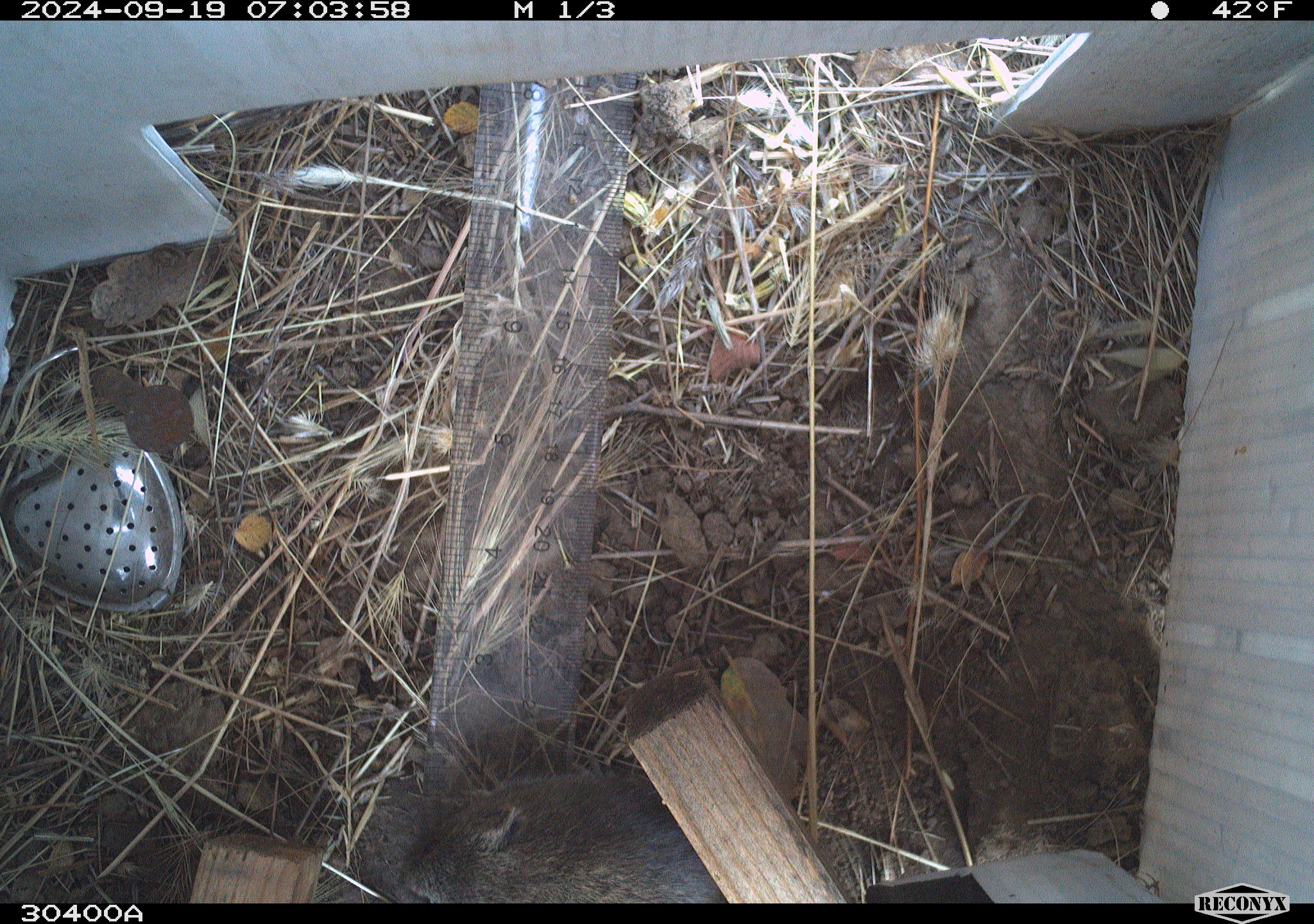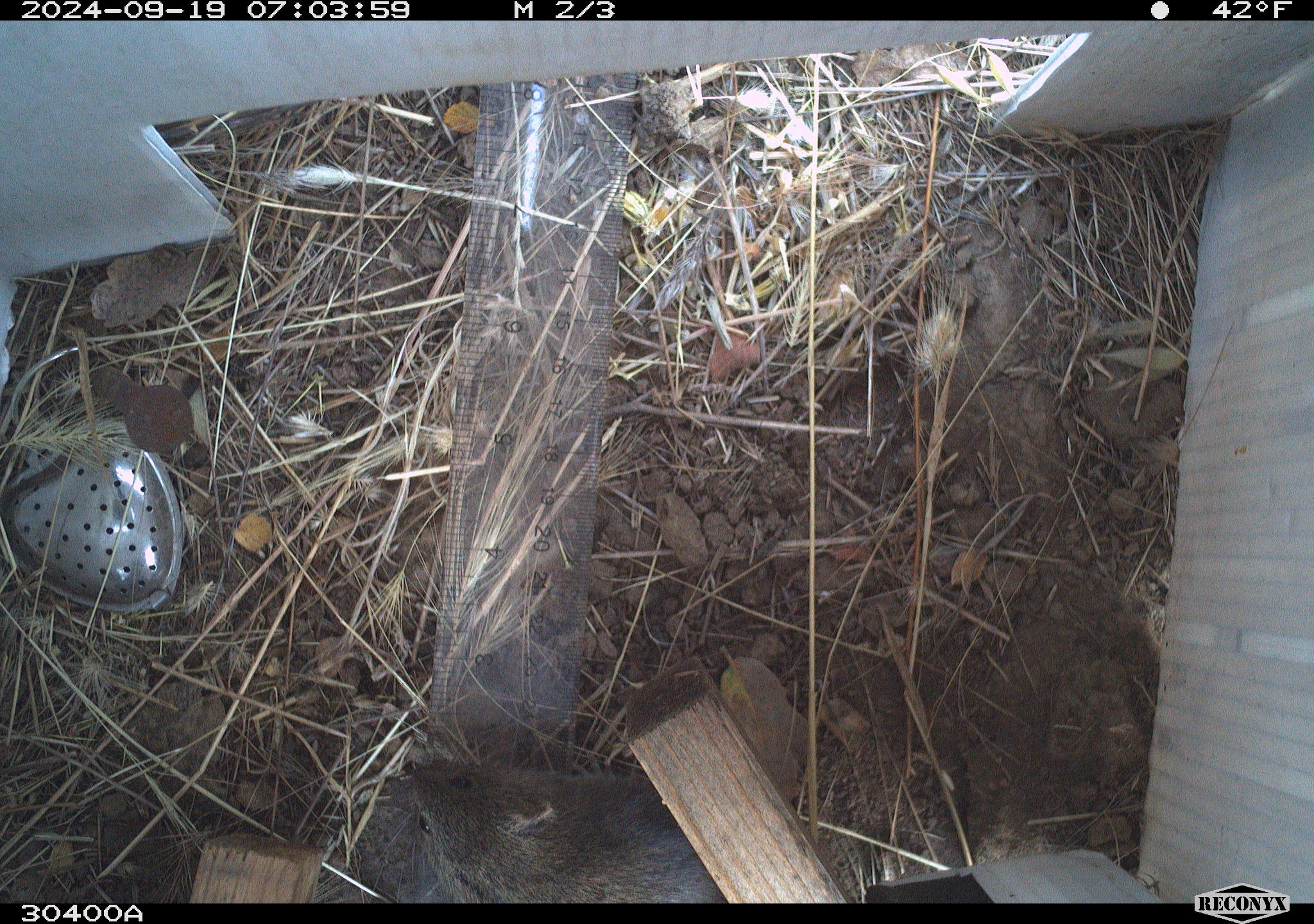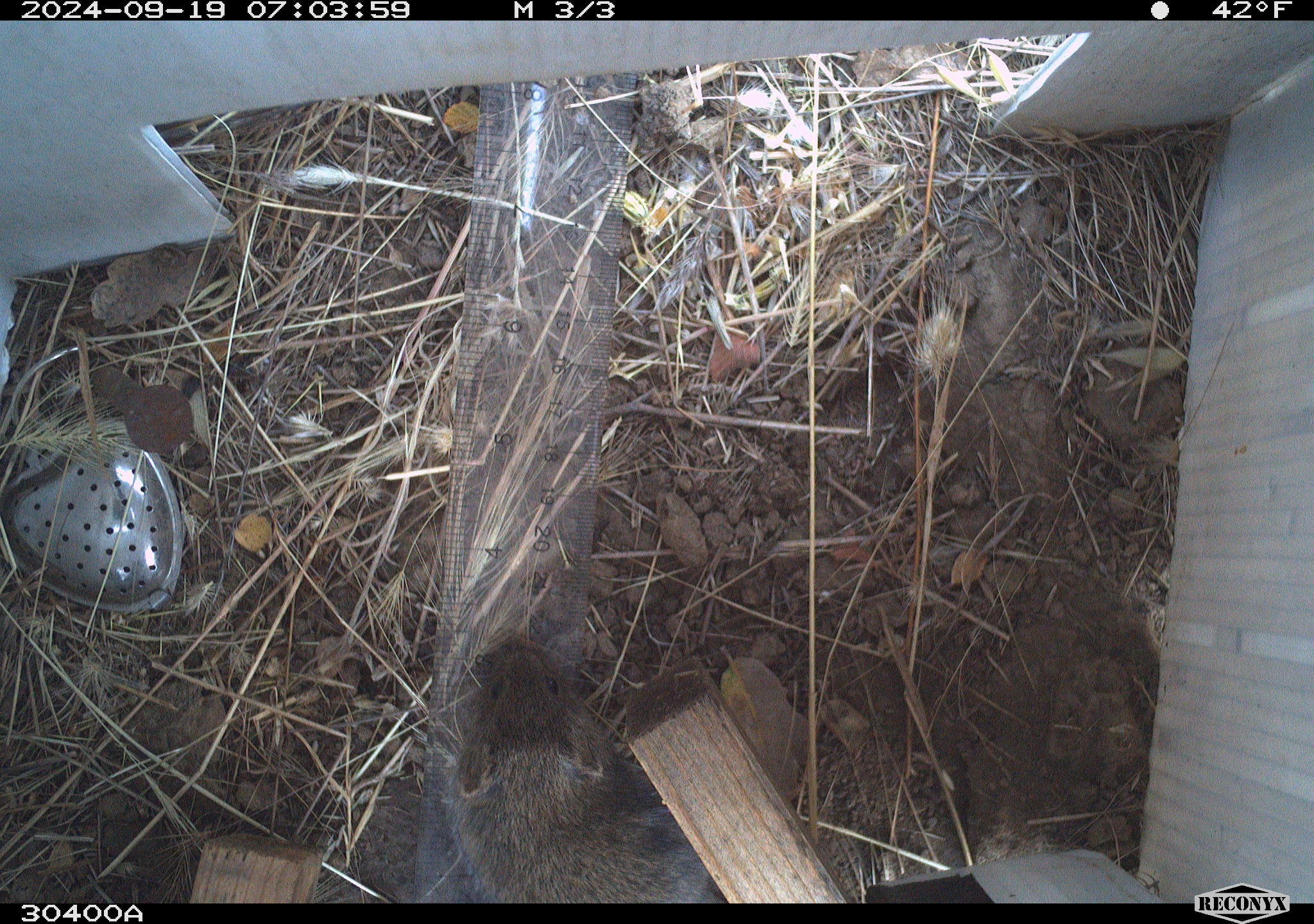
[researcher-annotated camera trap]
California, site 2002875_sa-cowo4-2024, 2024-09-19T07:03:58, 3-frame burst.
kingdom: Animalia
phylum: Chordata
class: Mammalia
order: Rodentia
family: Cricetidae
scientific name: Arvicolinae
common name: voles, lemmings, and muskrats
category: arvicolinae subfamily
Arvicolinae subfamily (voles, lemmings, and muskrats) (Arvicolinae).